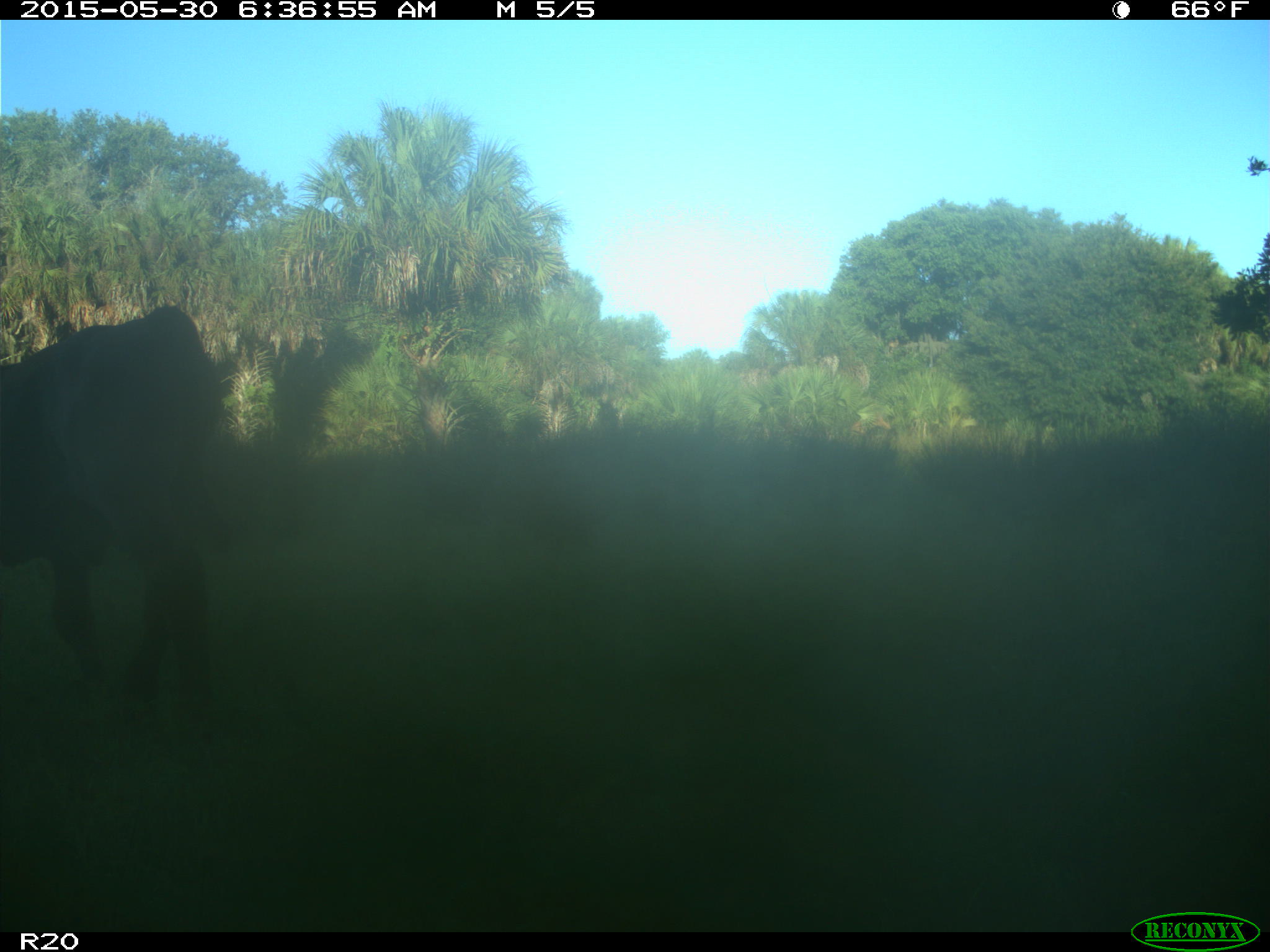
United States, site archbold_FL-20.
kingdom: Animalia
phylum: Chordata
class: Mammalia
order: Artiodactyla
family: Bovidae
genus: Bos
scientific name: Bos taurus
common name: domestic cow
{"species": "Bos taurus (domestic cow)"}